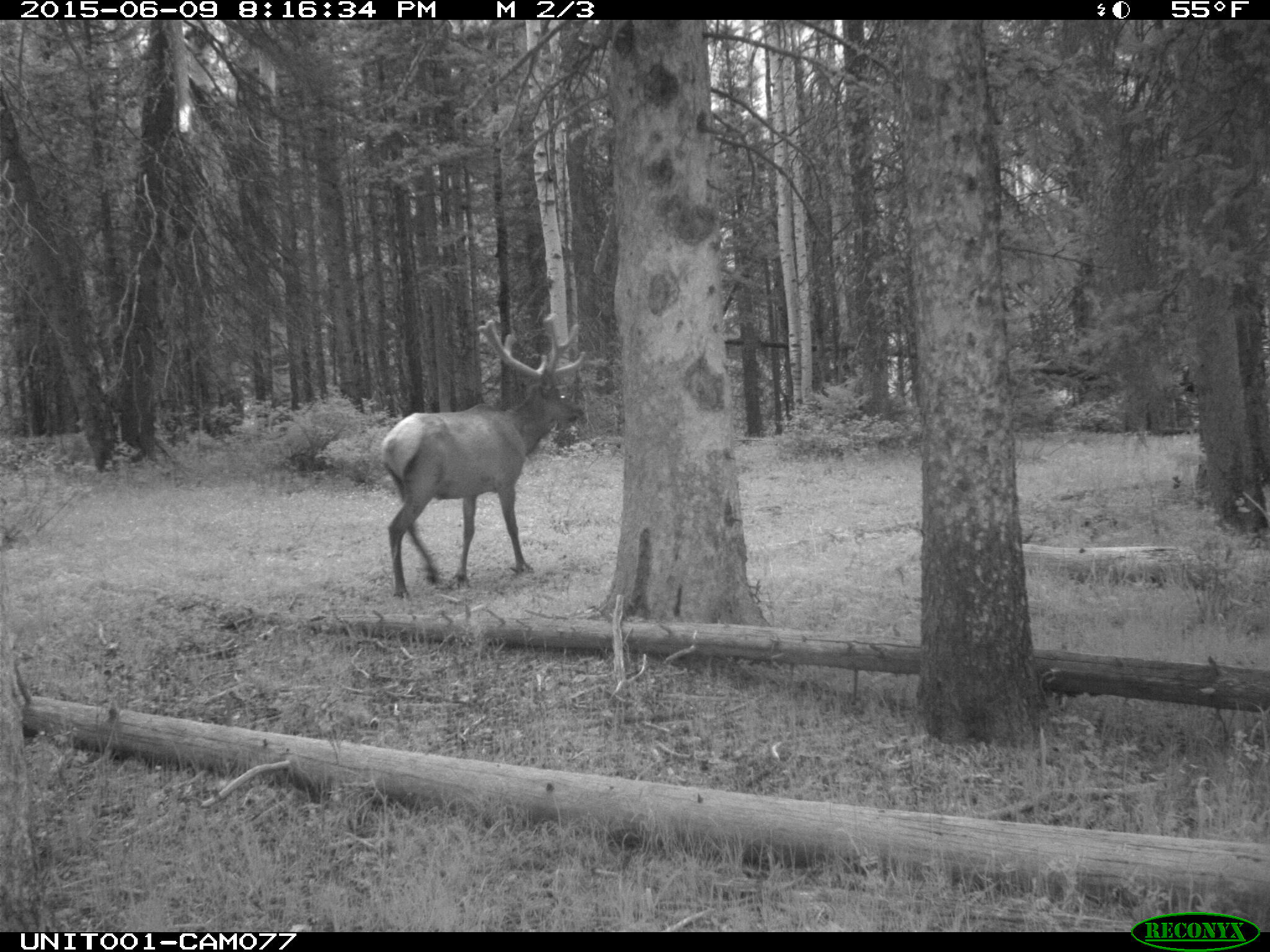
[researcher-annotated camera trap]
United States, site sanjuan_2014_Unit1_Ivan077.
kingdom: Animalia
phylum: Chordata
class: Mammalia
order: Artiodactyla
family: Cervidae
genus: Cervus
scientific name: Cervus elaphus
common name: red deer